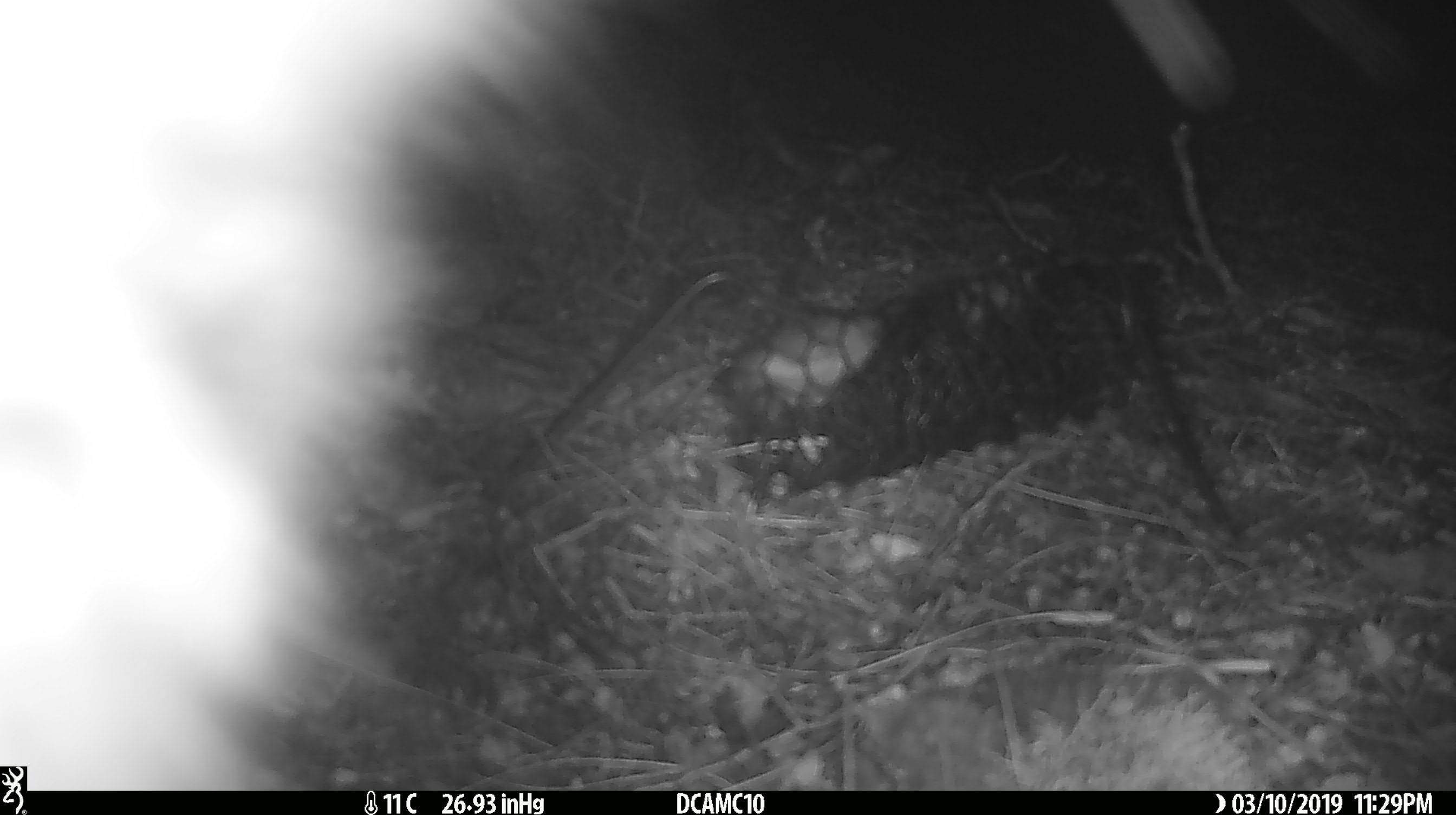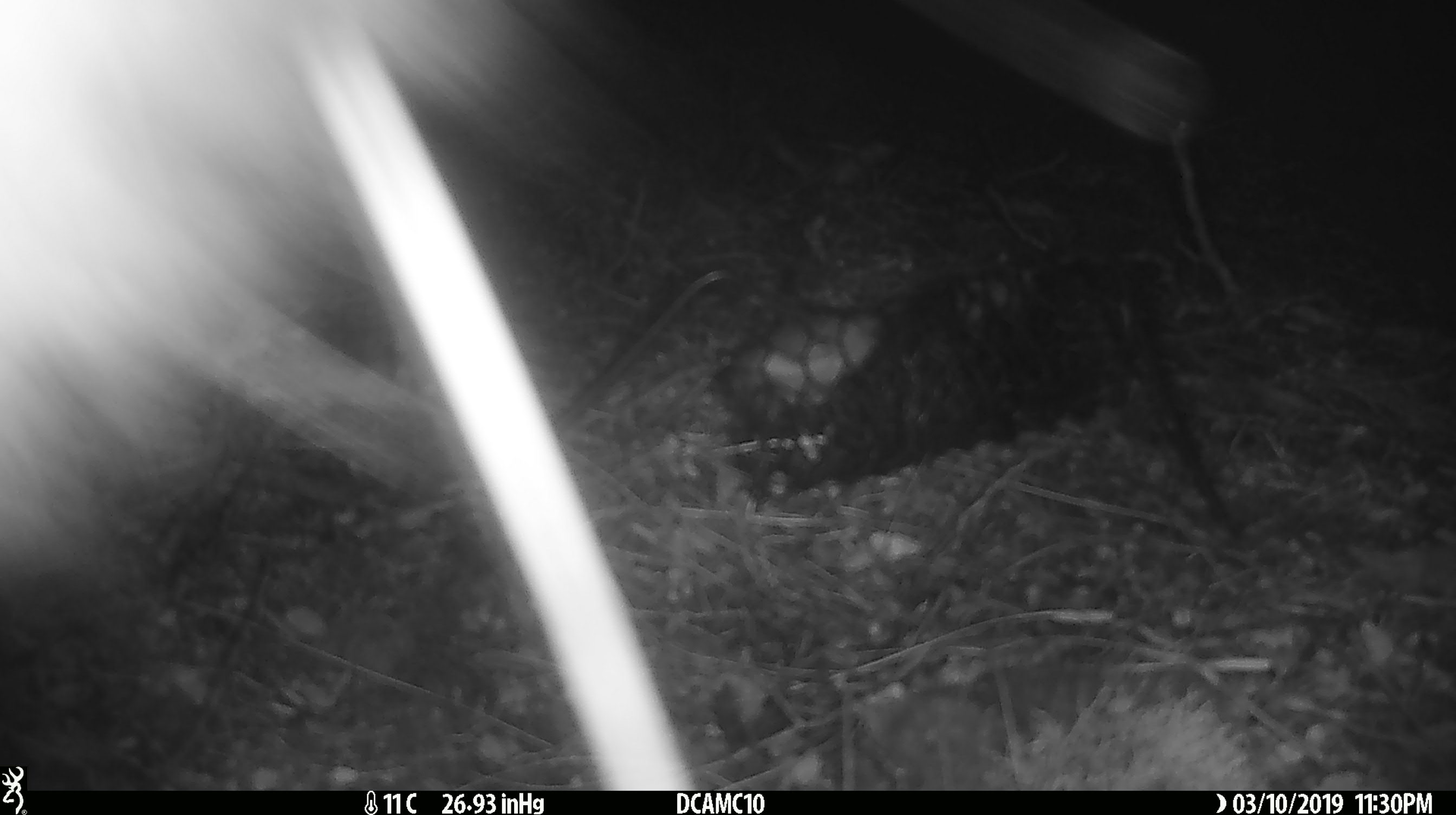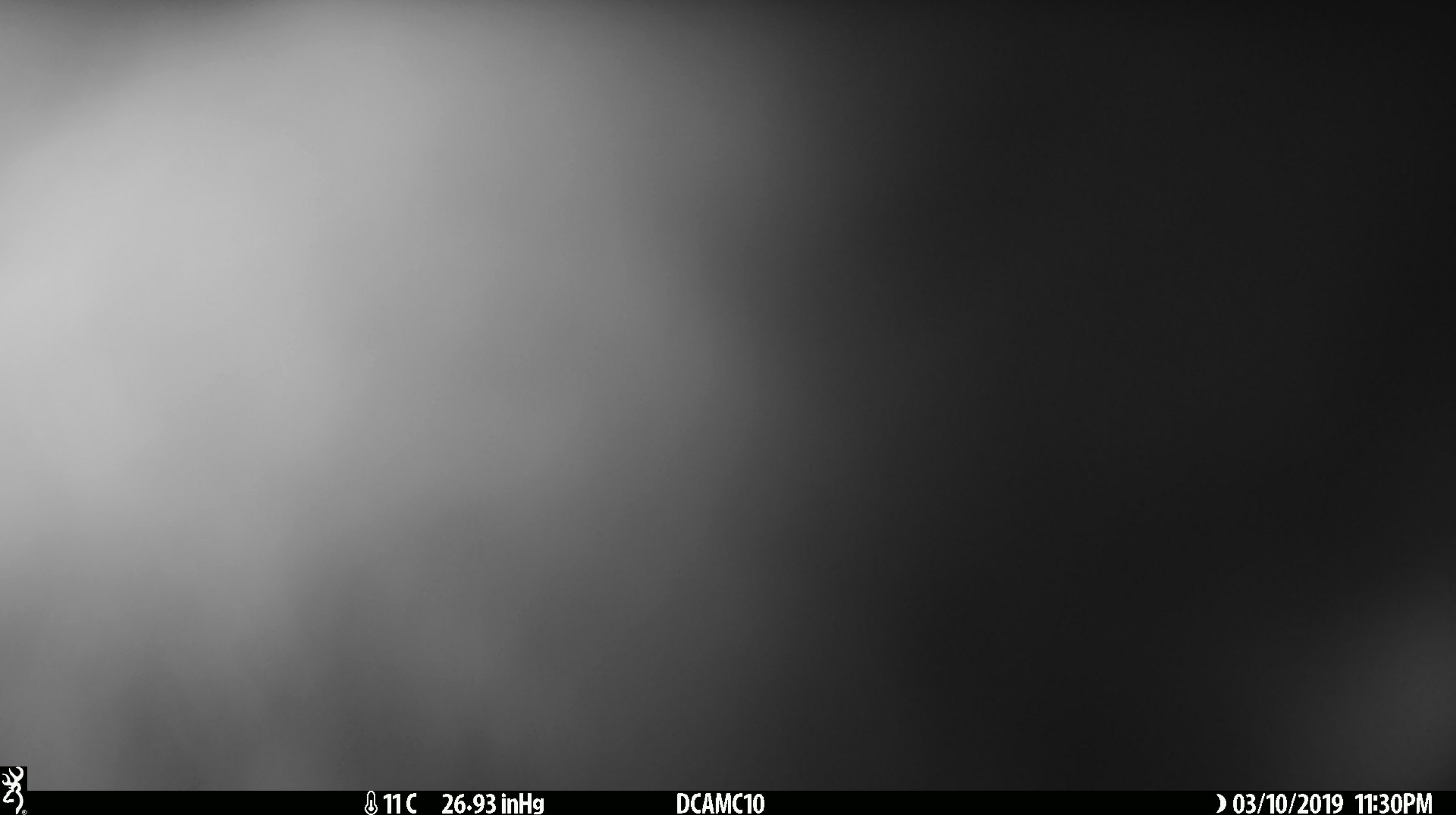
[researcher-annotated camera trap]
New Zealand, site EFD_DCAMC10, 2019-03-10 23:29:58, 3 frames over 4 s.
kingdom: Animalia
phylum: Chordata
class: Mammalia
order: Diprotodontia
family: Phalangeridae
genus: Trichosurus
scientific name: Trichosurus vulpecula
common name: common brushtail possum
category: possum